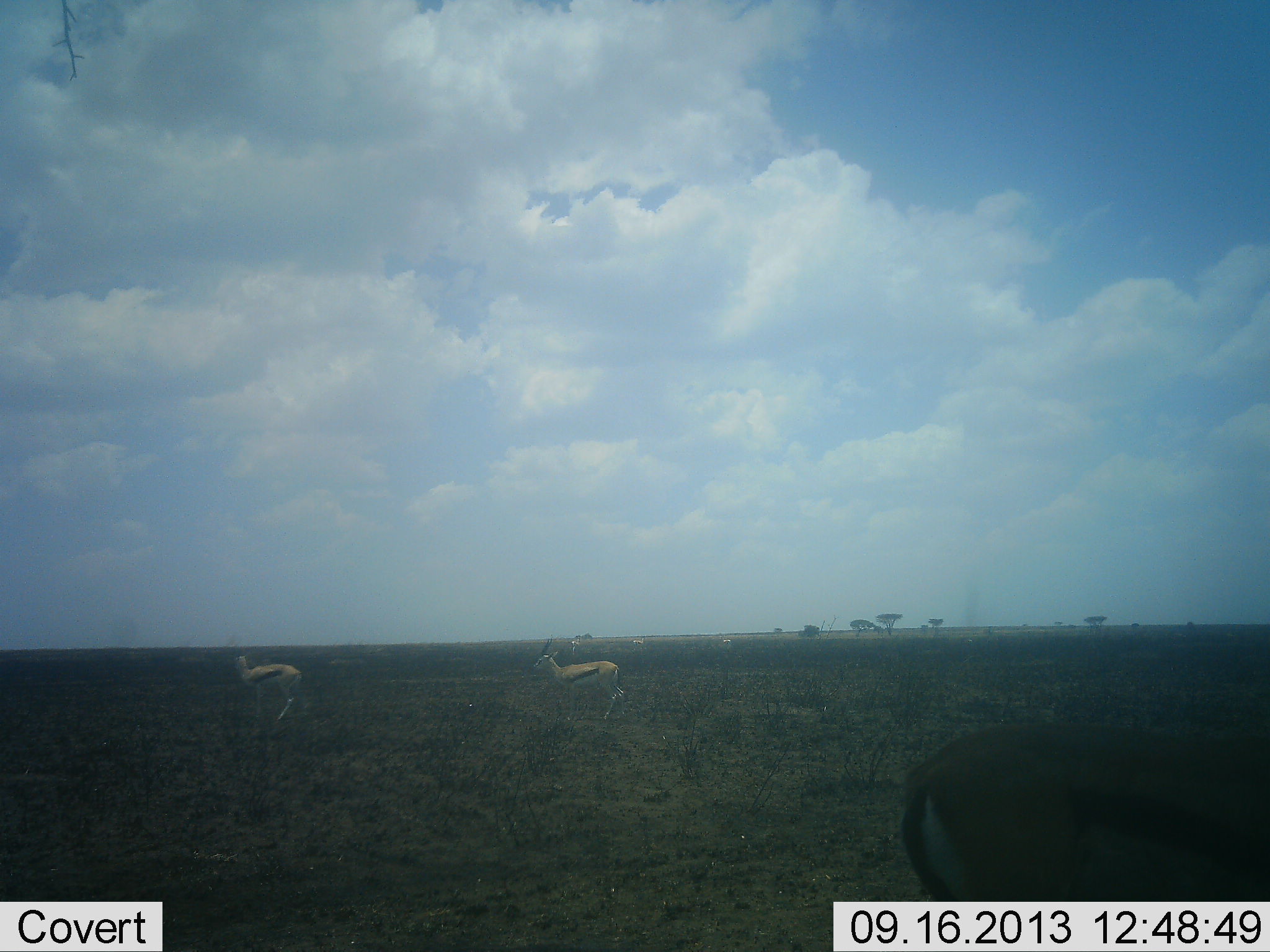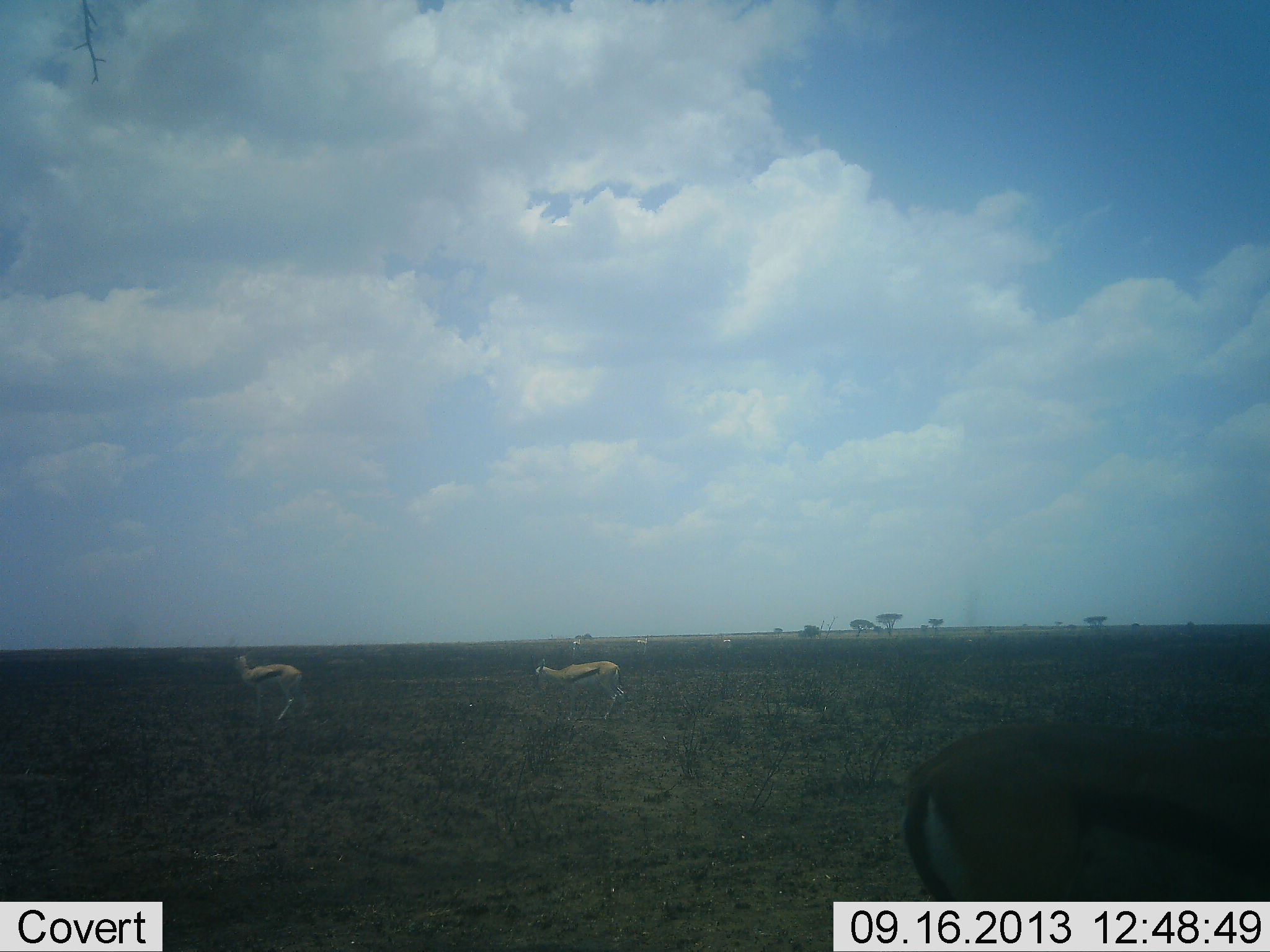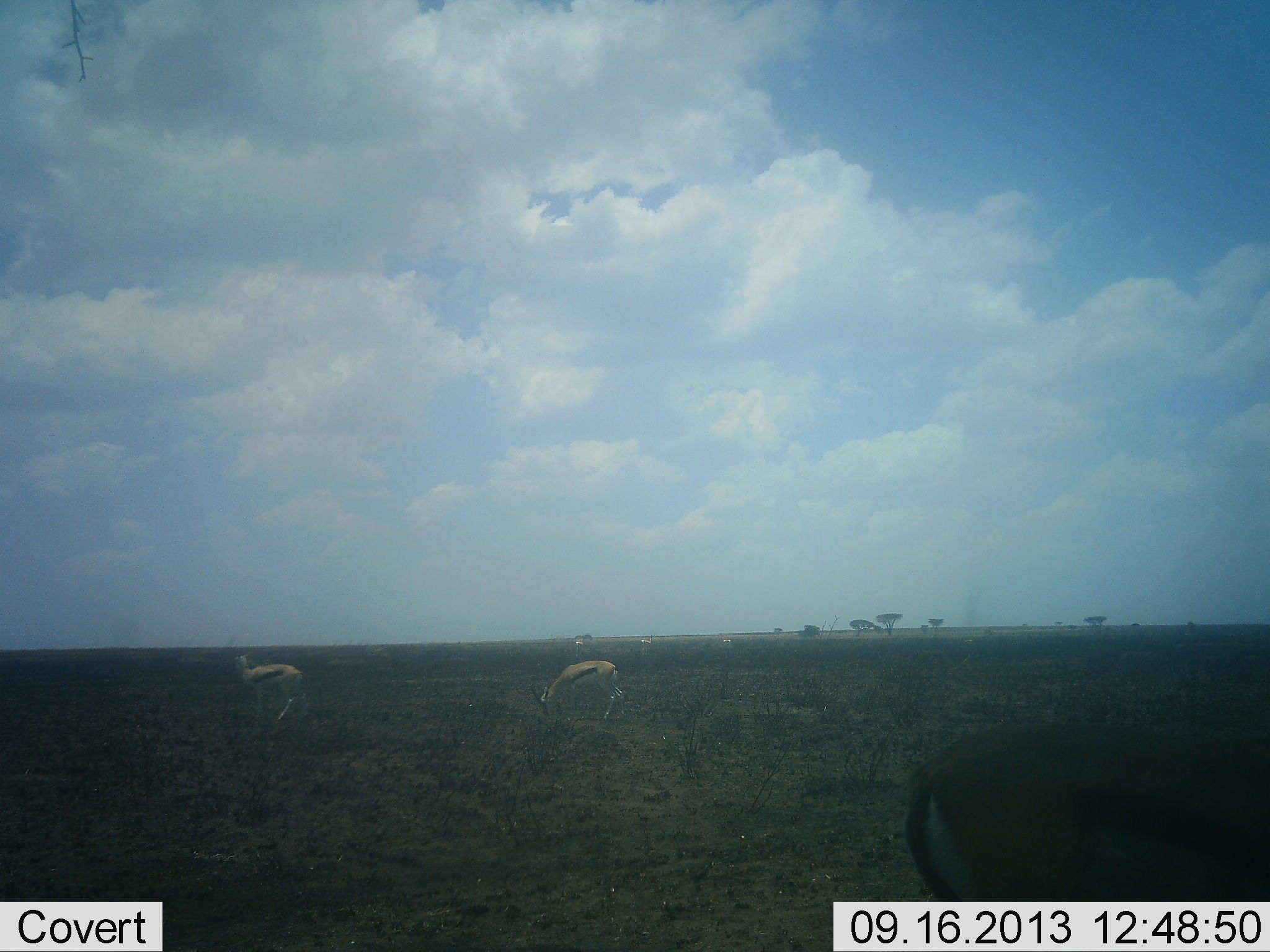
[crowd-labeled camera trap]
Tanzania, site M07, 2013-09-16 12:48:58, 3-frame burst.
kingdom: Animalia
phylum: Chordata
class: Mammalia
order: Artiodactyla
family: Bovidae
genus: Eudorcas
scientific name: Eudorcas thomsonii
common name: thomson's gazelle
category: gazellethomsons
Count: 3.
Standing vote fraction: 73%.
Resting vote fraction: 0%.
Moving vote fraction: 18%.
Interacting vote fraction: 0%.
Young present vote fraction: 0%.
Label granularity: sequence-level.